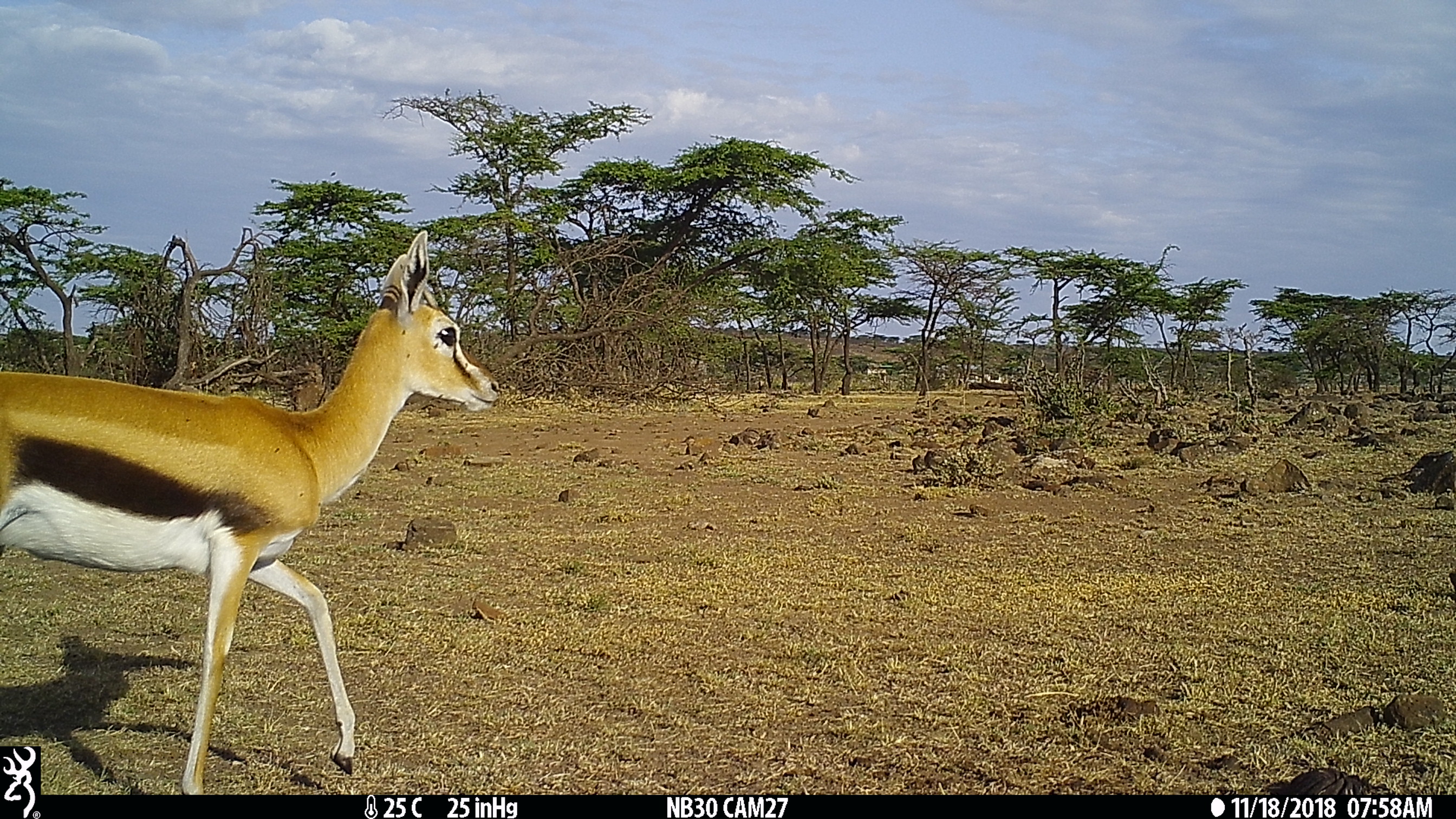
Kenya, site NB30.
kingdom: Animalia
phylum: Chordata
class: Mammalia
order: Artiodactyla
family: Bovidae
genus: Eudorcas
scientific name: Eudorcas thomsonii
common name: thomon's gazelle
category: gazelle thomsons